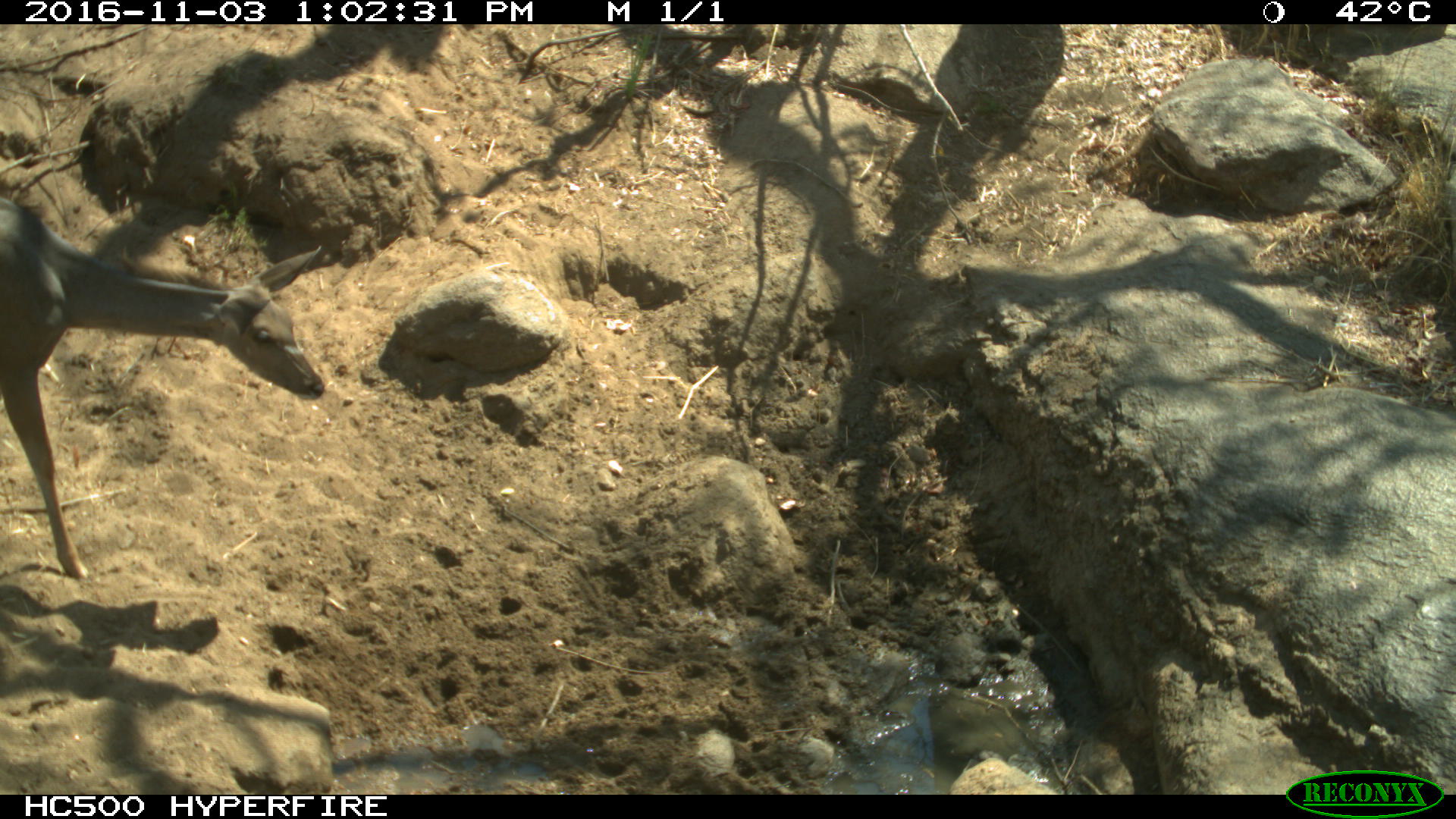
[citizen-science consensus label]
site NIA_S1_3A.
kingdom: Animalia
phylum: Chordata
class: Mammalia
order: Artiodactyla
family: Bovidae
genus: Tragelaphus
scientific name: Tragelaphus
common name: kudu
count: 1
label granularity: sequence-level